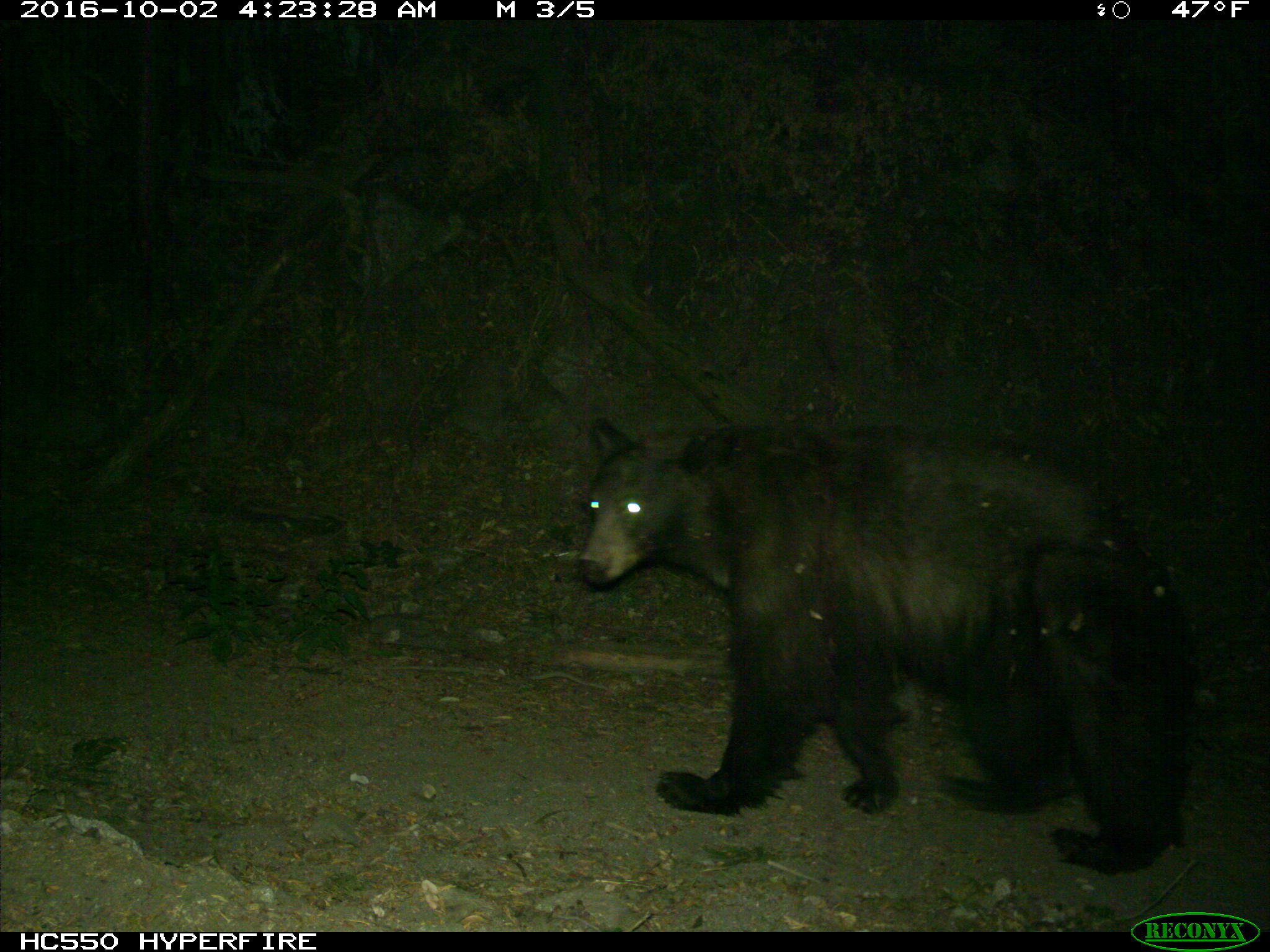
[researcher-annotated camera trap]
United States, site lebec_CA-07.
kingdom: Animalia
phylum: Chordata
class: Mammalia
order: Carnivora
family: Ursidae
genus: Ursus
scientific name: Ursus americanus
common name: american black bear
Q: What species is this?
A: Ursus americanus (american black bear).